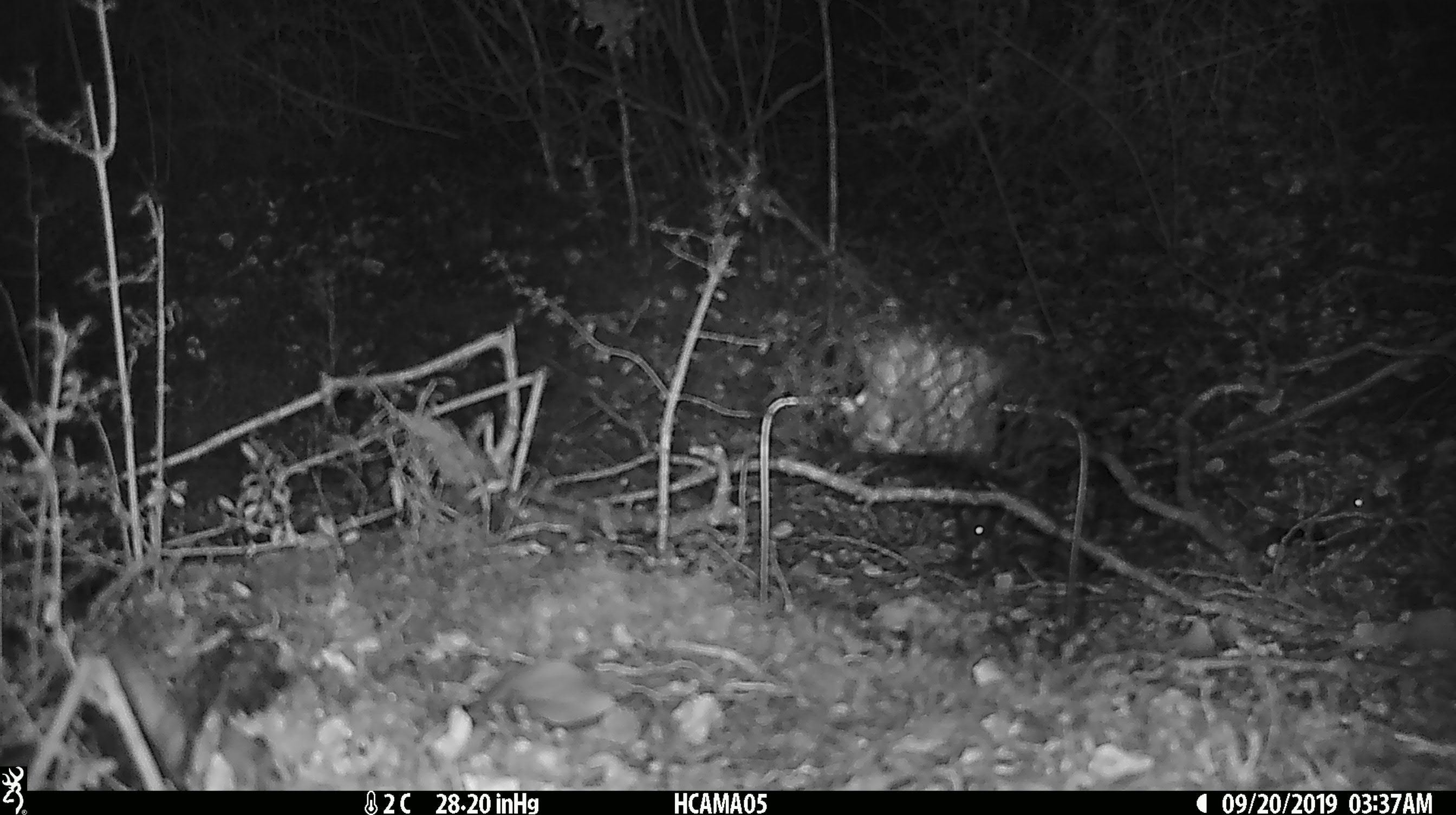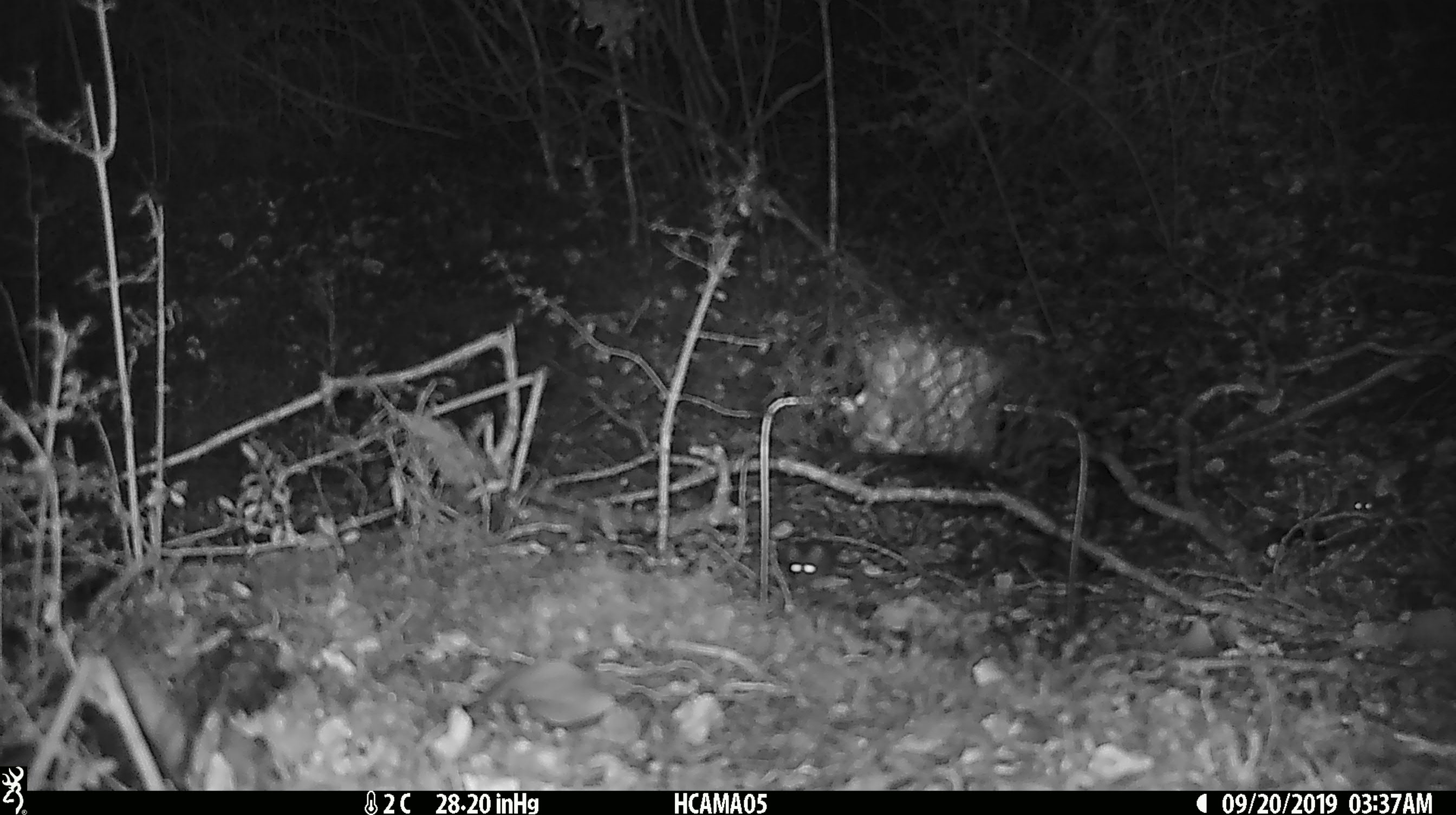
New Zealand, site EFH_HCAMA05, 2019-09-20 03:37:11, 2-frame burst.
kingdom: Animalia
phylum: Chordata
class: Mammalia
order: Rodentia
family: Muridae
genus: Mus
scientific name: Mus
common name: mouse